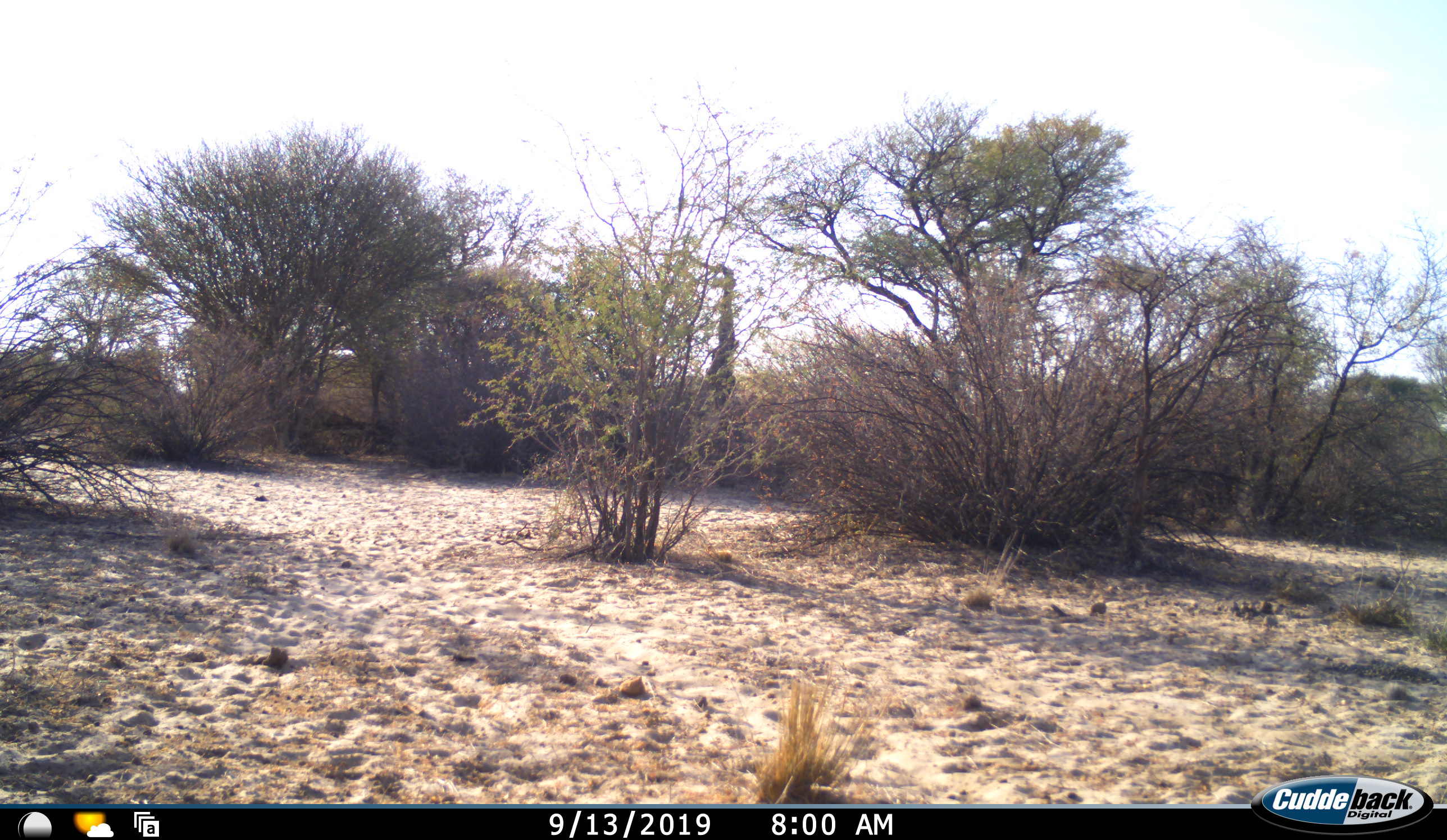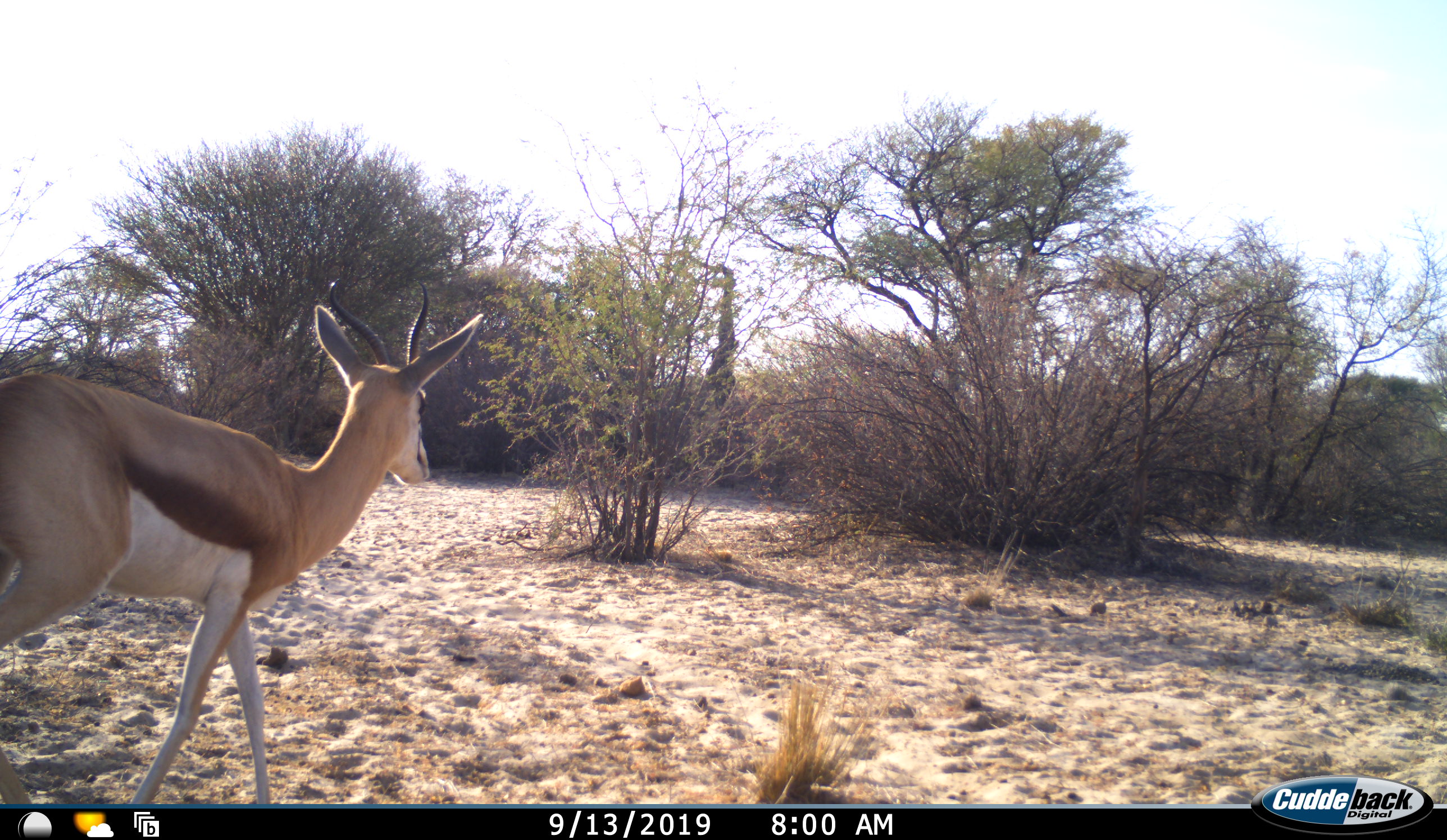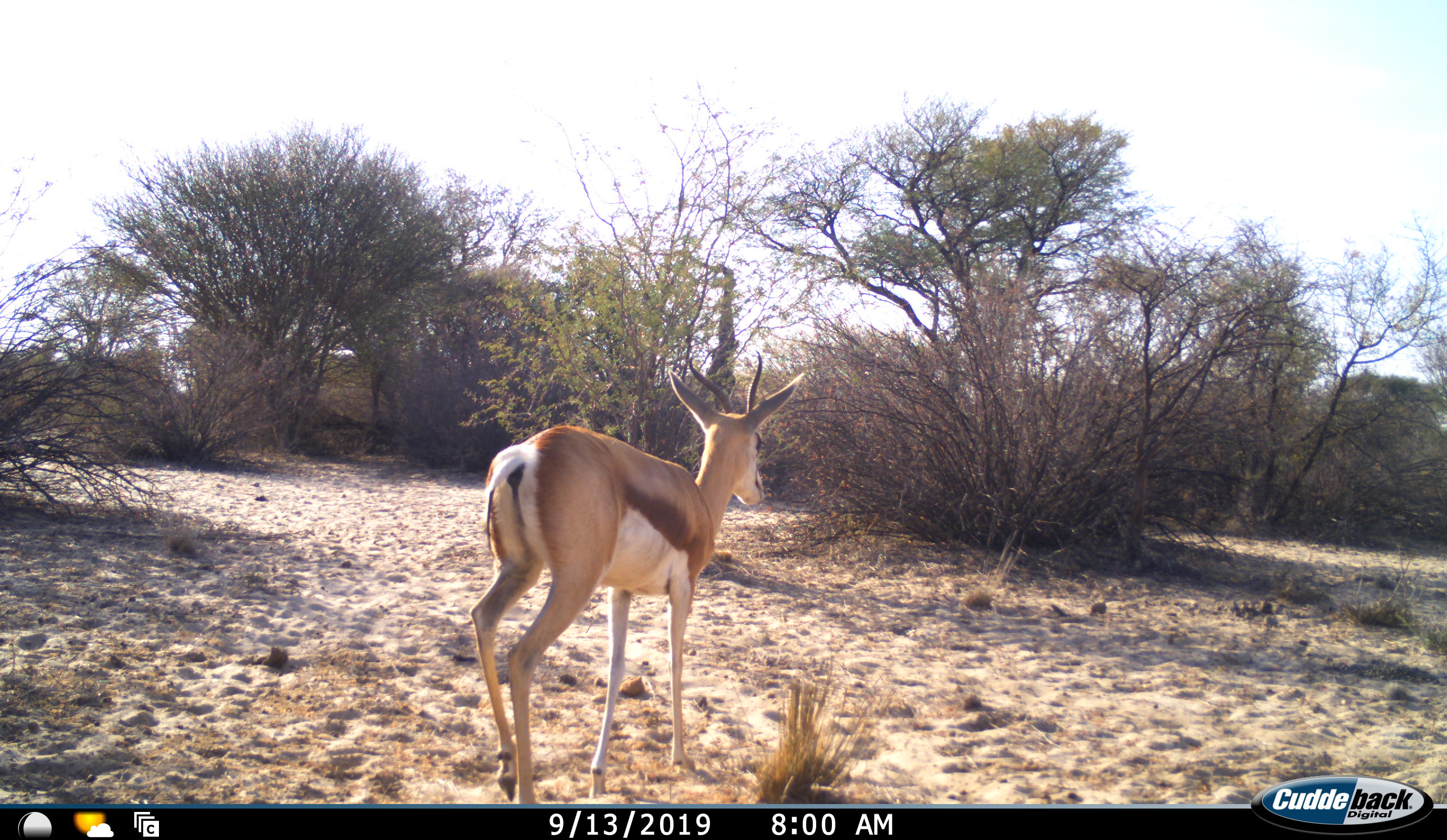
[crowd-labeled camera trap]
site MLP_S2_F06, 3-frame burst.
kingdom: Animalia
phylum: Chordata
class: Mammalia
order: Artiodactyla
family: Bovidae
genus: Antidorcas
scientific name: Antidorcas marsupialis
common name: springbok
Springbok (Antidorcas marsupialis), count 1. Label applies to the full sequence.